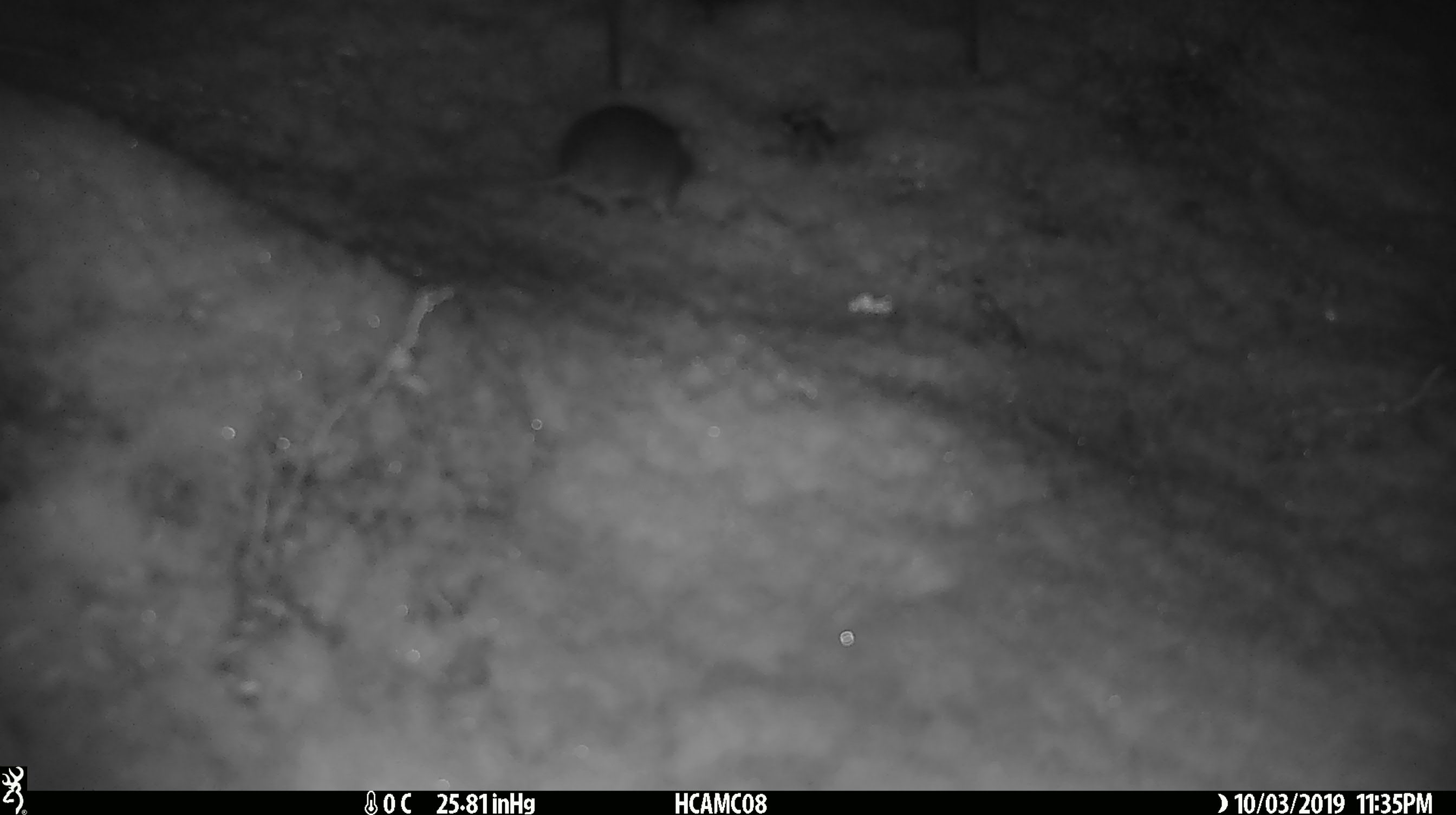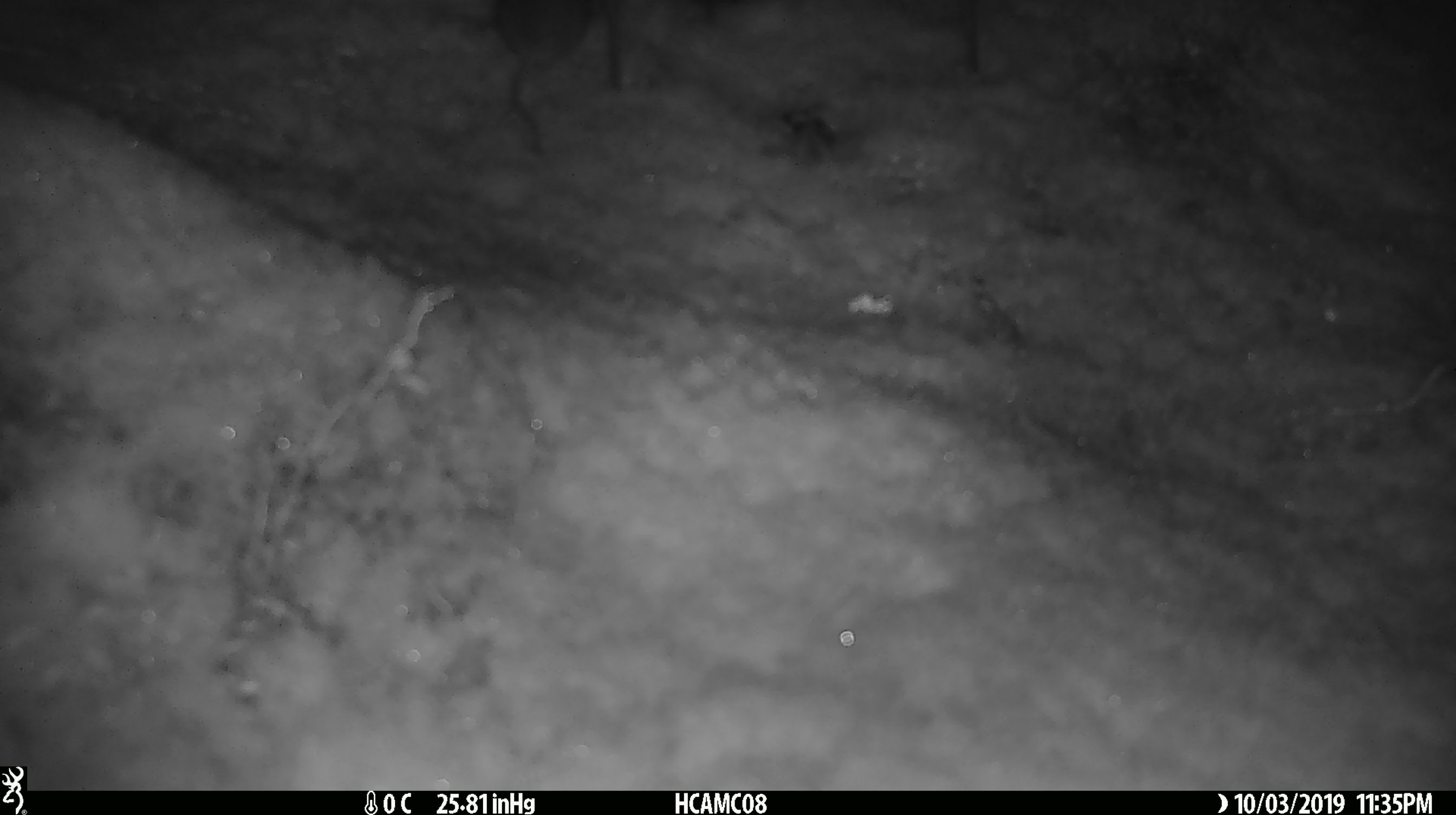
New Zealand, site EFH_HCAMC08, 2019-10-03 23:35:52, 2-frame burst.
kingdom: Animalia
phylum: Chordata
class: Mammalia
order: Rodentia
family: Muridae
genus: Mus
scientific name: Mus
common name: mouse